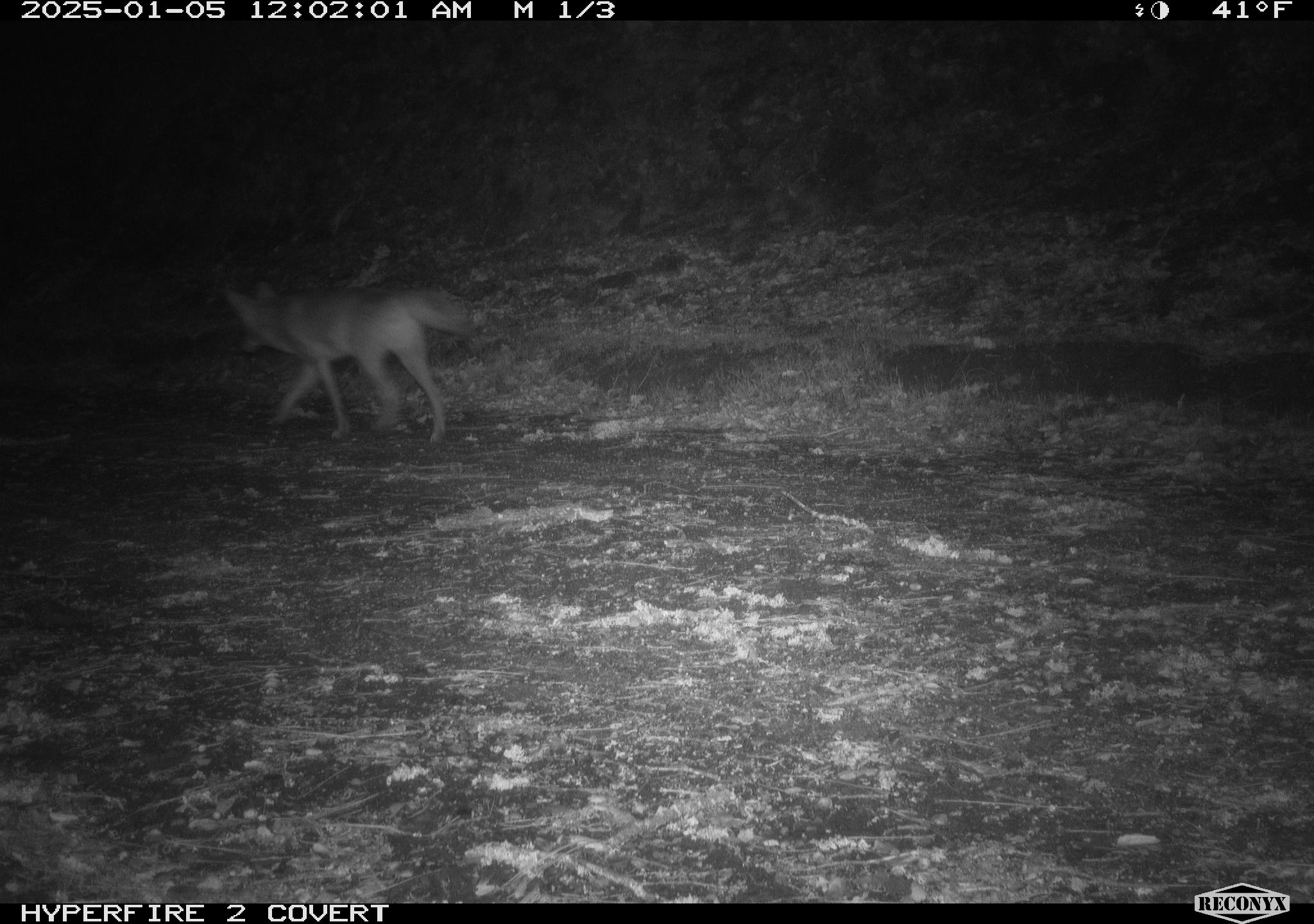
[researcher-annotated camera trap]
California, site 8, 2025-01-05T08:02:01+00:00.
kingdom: Animalia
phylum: Chordata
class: Mammalia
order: Carnivora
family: Canidae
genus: Canis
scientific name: Canis latrans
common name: coyote